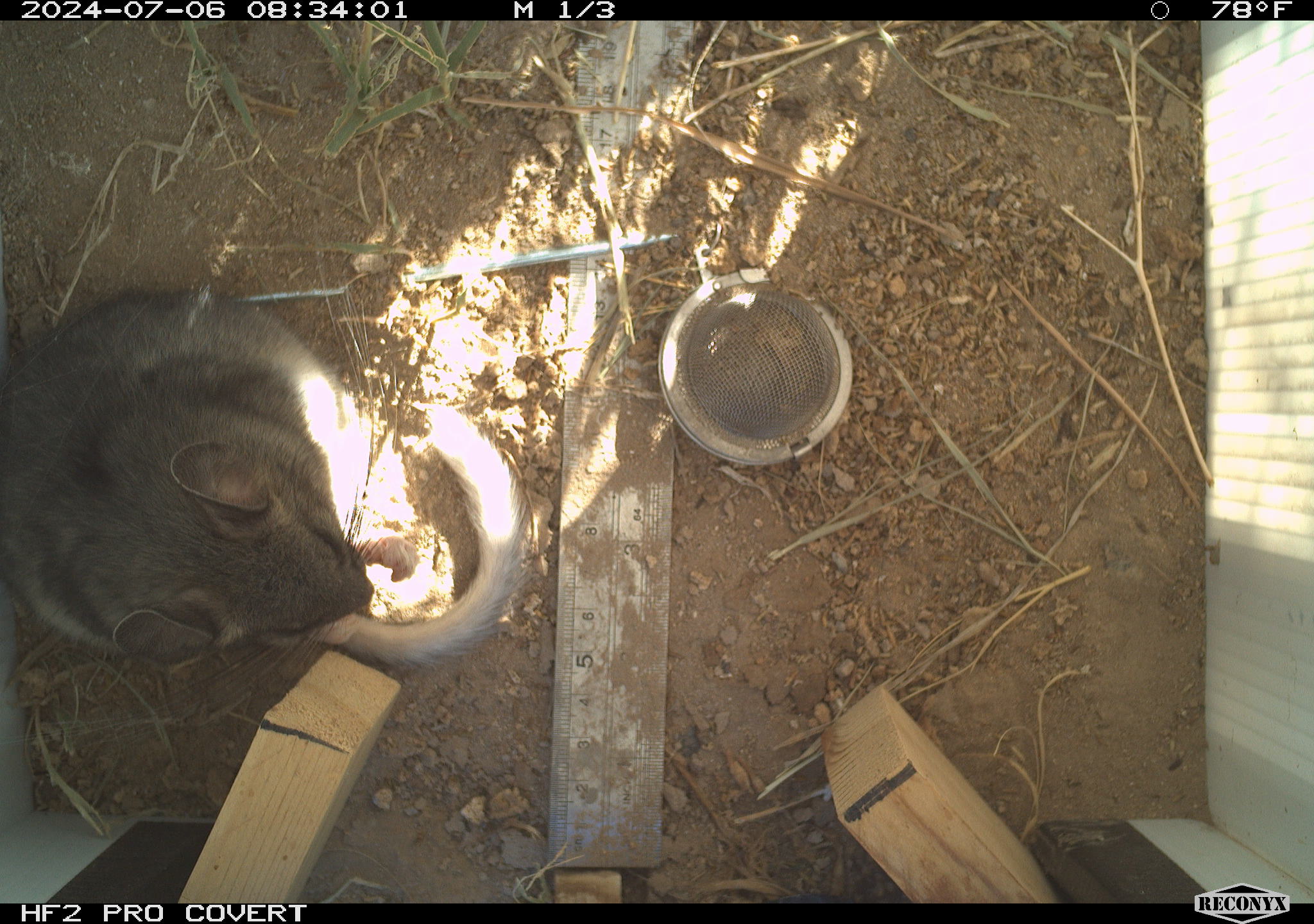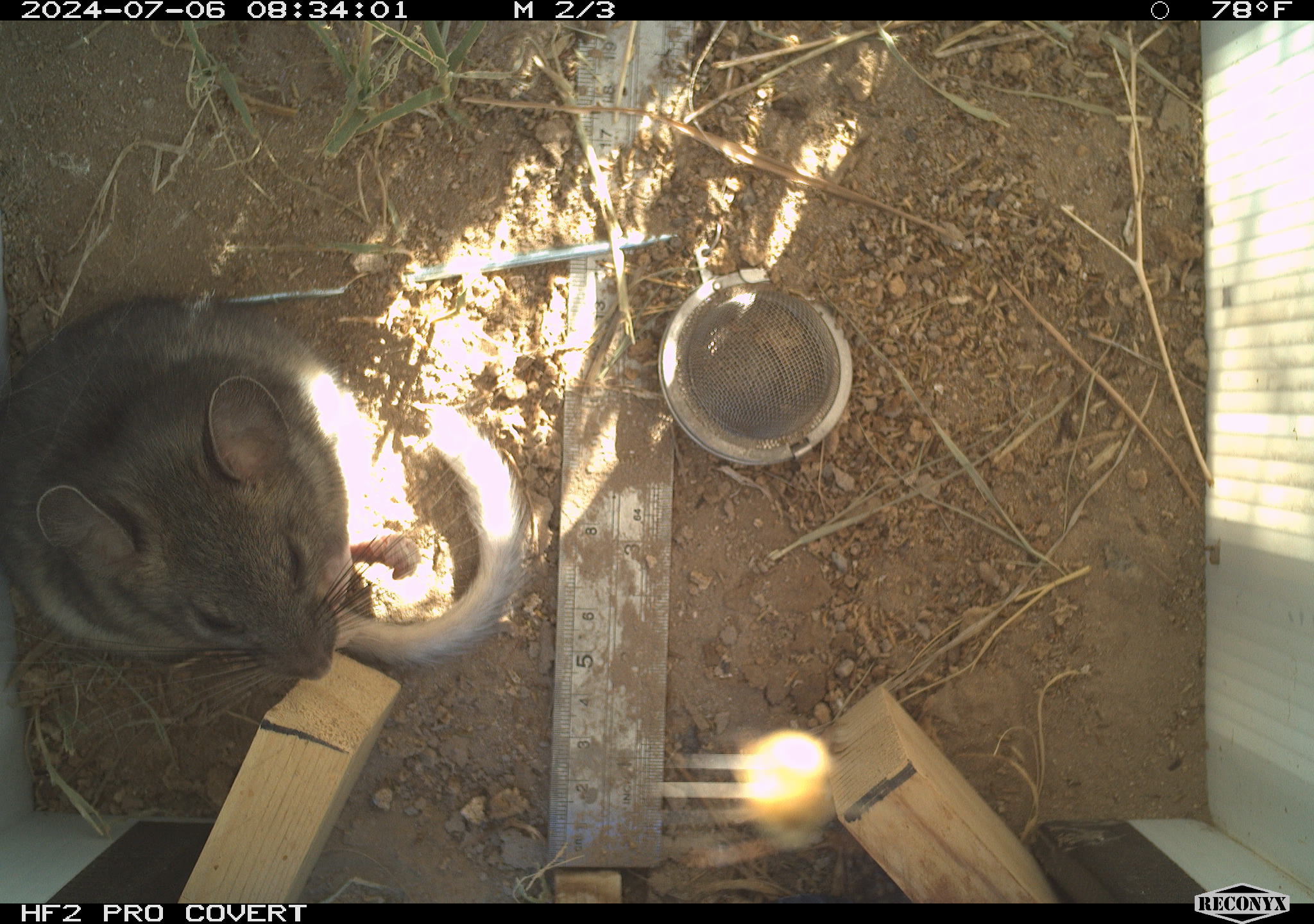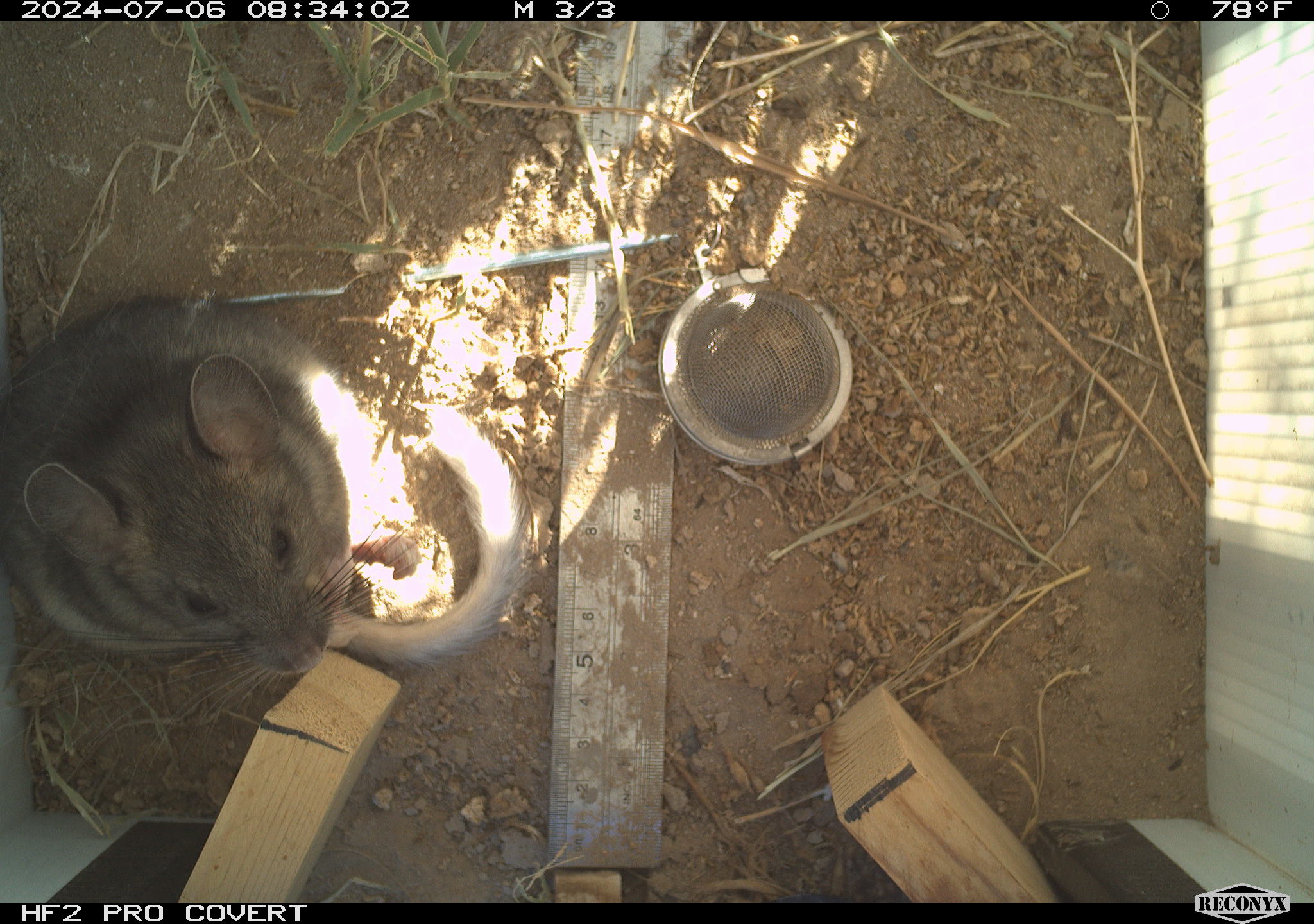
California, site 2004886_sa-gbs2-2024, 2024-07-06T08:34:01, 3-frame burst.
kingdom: Animalia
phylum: Chordata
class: Mammalia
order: Rodentia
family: Cricetidae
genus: Neotoma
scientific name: Neotoma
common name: pack rat or woodrat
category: neotoma species